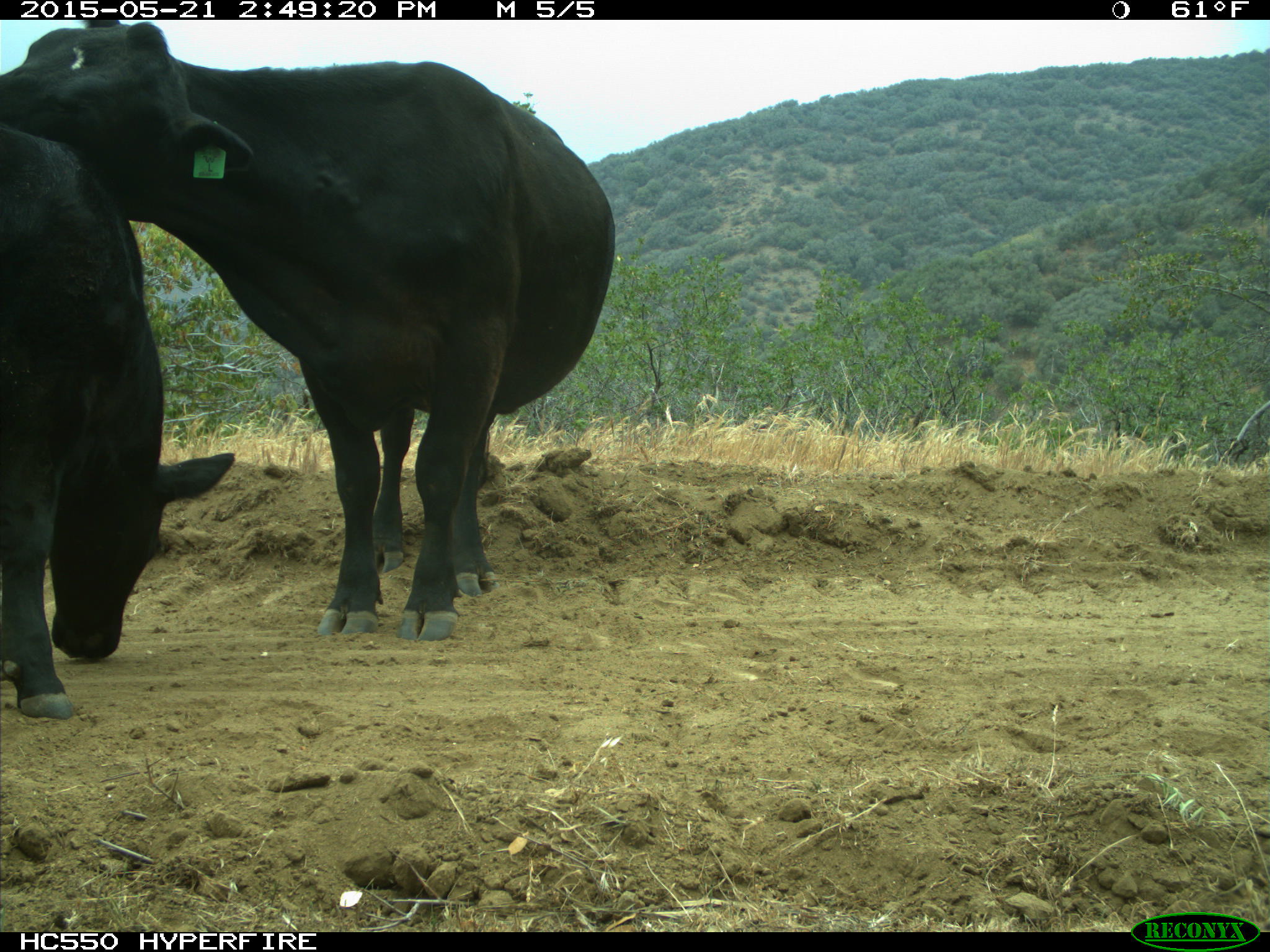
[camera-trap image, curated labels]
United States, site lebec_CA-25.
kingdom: Animalia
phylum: Chordata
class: Mammalia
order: Artiodactyla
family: Bovidae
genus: Bos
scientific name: Bos taurus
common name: domestic cow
Bos taurus (domestic cow).